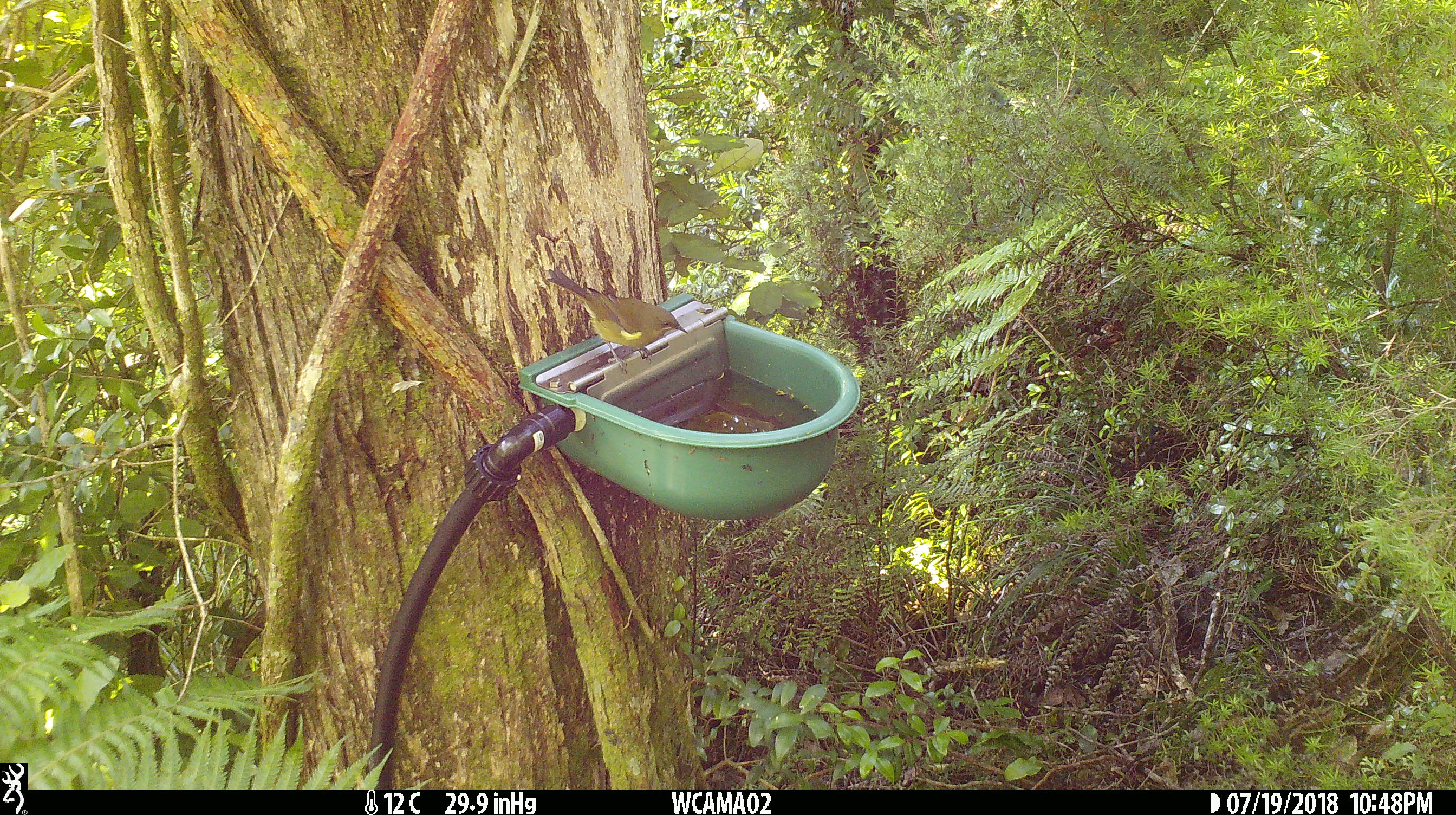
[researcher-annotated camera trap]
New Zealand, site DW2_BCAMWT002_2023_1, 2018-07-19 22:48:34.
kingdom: Animalia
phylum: Chordata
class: Aves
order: Passeriformes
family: Meliphagidae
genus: Anthornis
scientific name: Anthornis melanura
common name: new zealand bellbird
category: bellbird